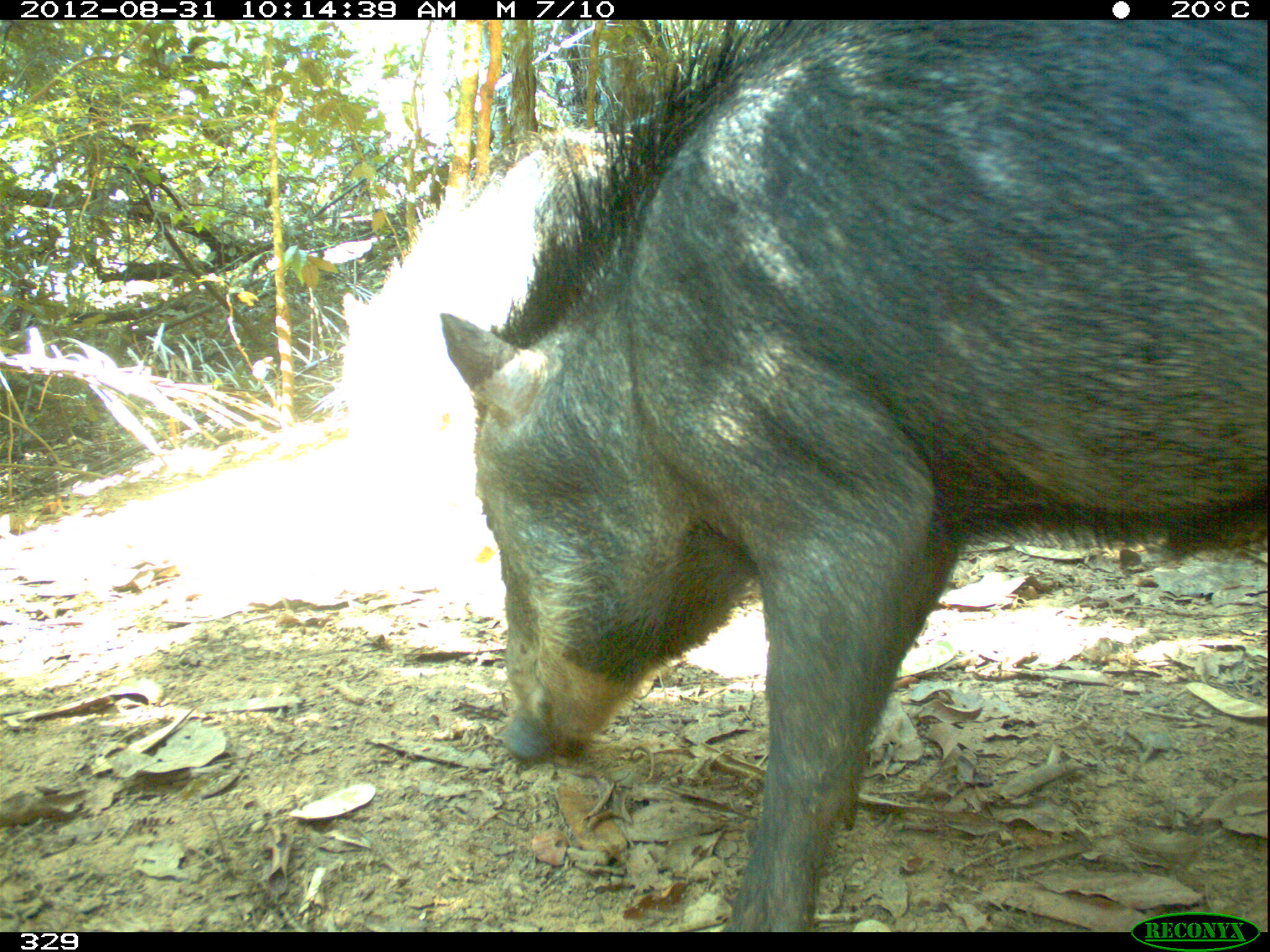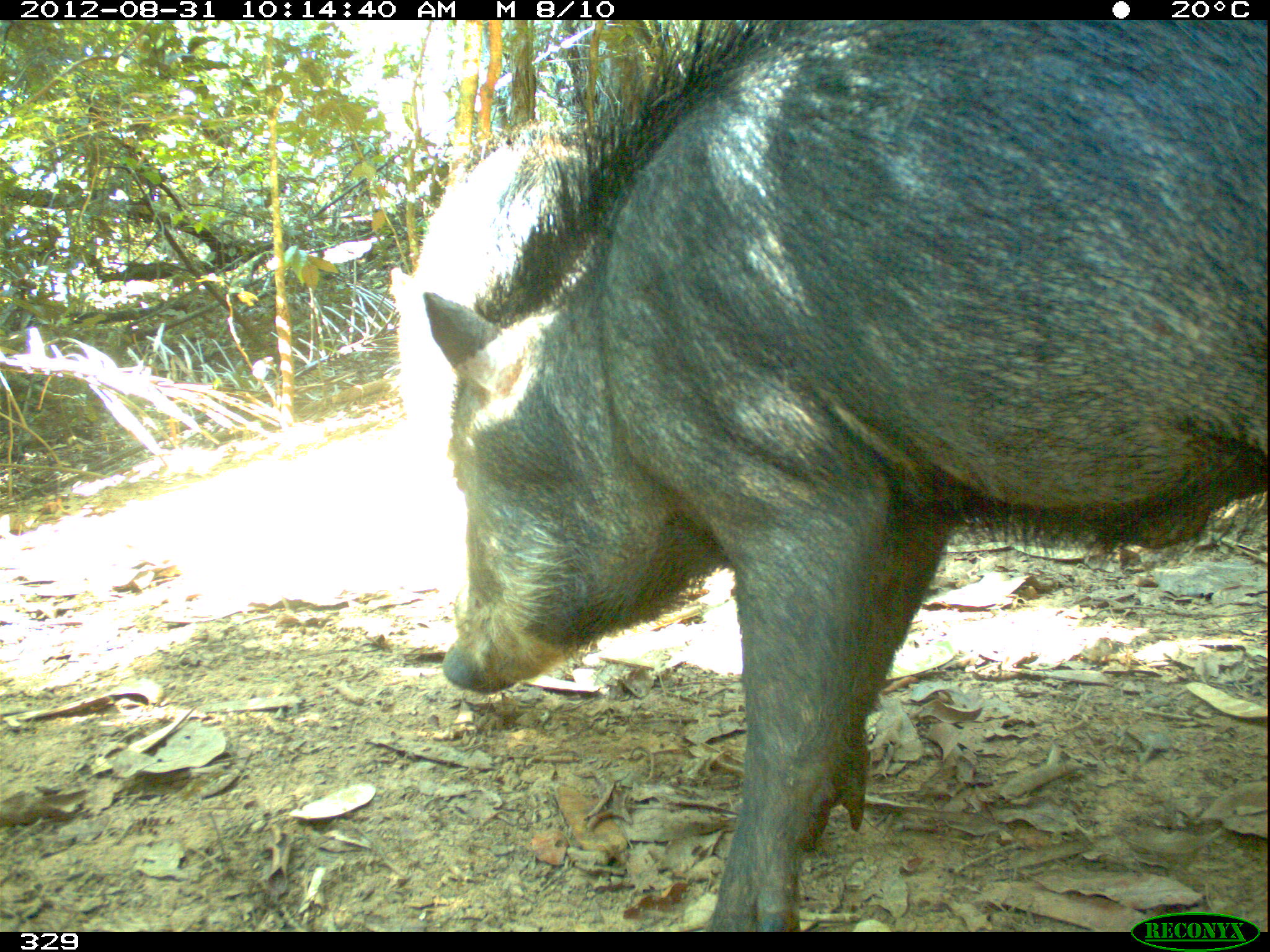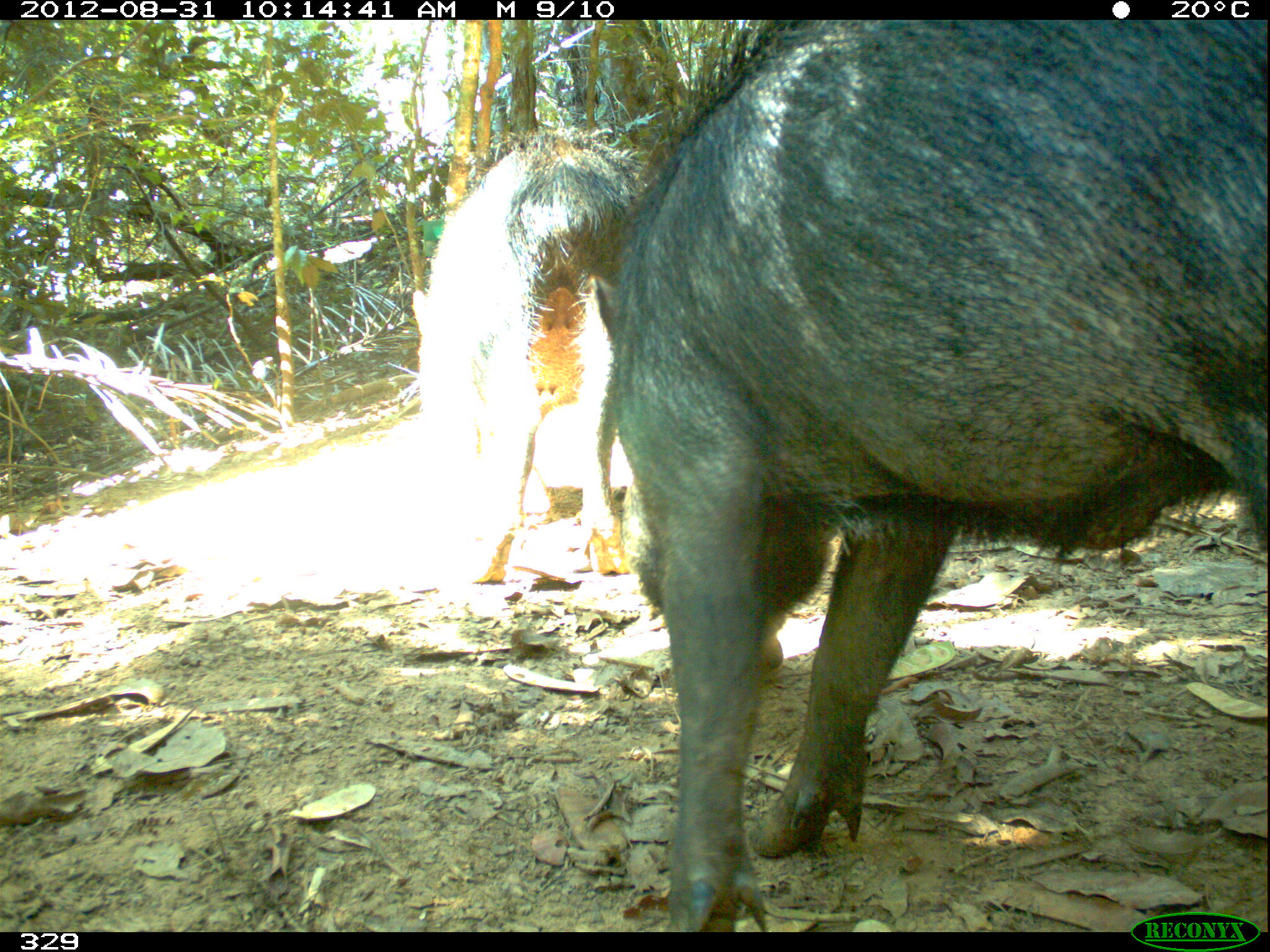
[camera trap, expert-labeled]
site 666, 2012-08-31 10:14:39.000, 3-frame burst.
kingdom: Animalia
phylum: Chordata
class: Mammalia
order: Artiodactyla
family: Tayassuidae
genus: Tayassu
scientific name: Tayassu pecari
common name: white-lipped peccary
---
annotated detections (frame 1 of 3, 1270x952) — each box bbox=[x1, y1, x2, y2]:
tayassu pecari: bbox=[435, 19, 1268, 933]; bbox=[318, 124, 617, 520]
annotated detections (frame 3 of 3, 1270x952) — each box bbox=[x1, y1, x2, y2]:
tayassu pecari: bbox=[589, 18, 1268, 933]; bbox=[400, 129, 636, 585]